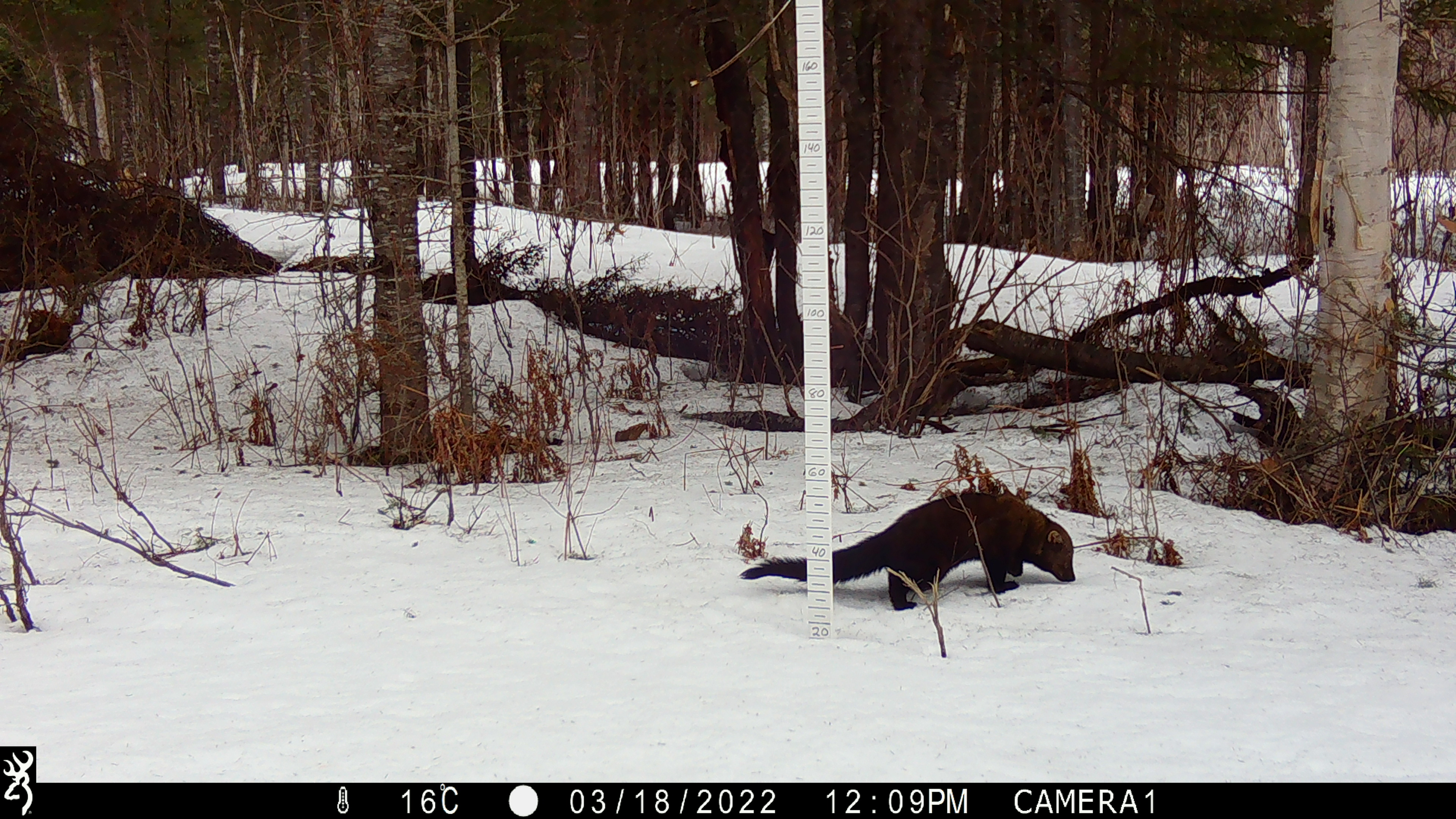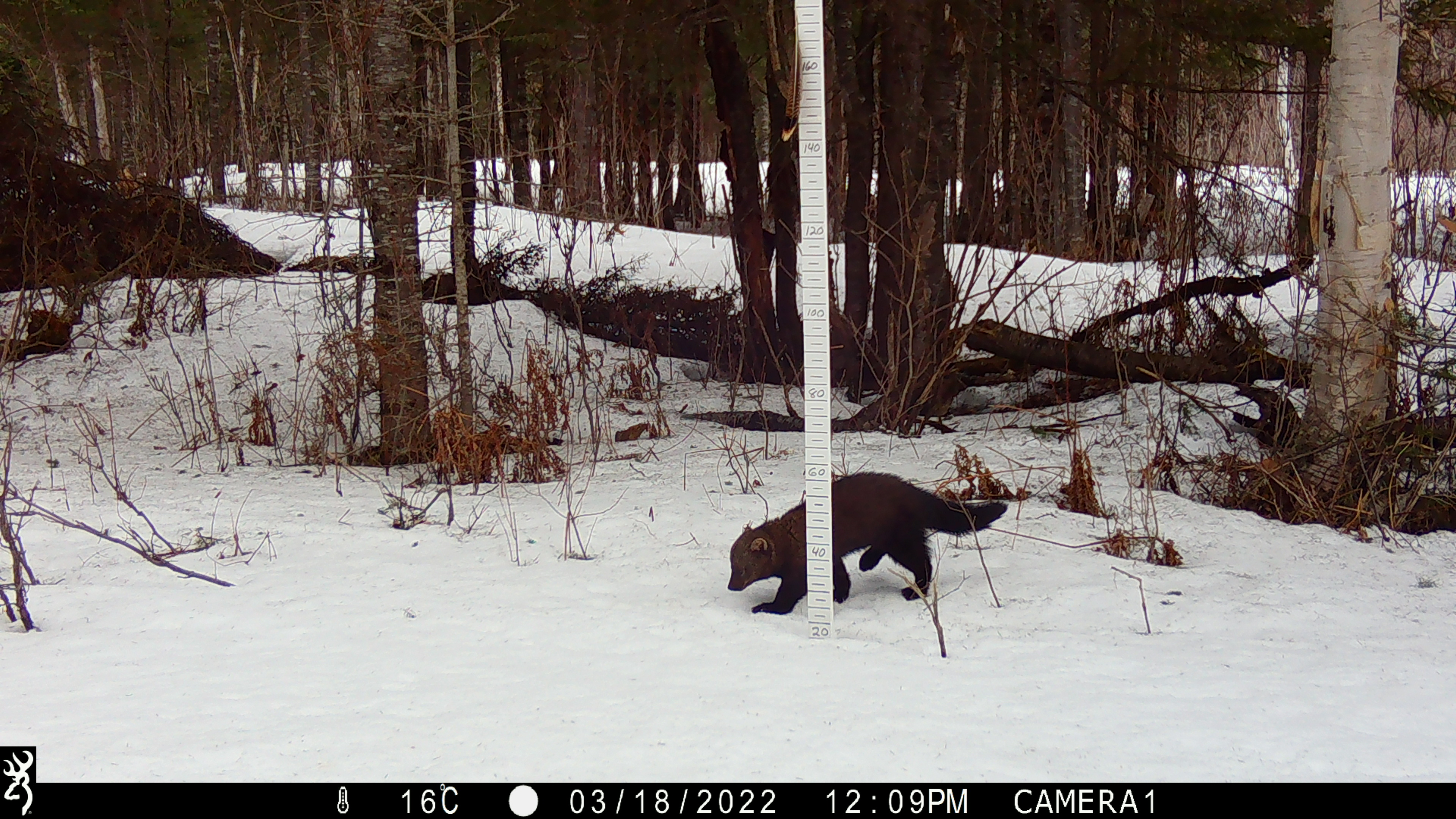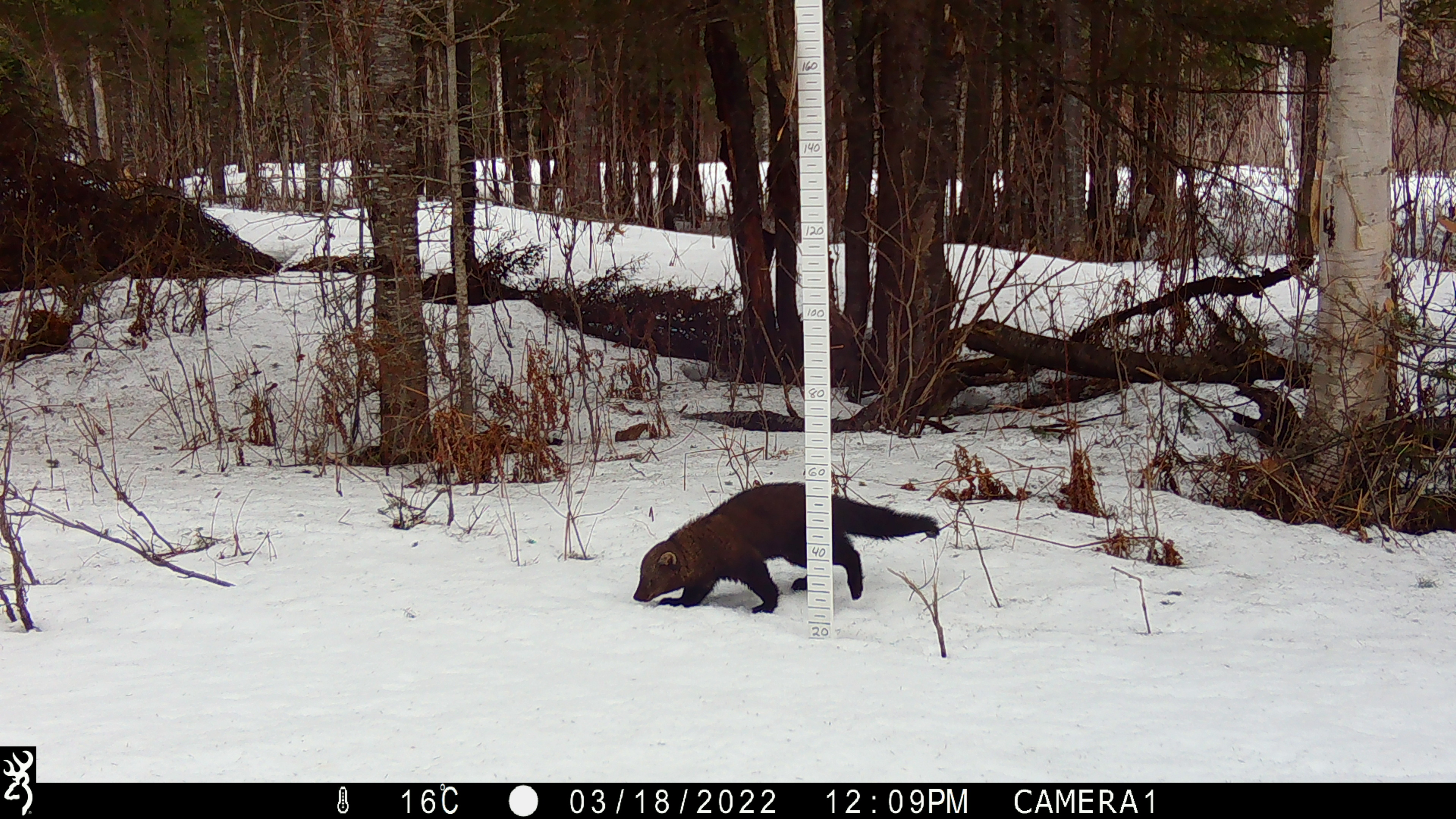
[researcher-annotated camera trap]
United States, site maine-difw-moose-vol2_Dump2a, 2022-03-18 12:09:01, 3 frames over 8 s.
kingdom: Animalia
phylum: Chordata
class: Mammalia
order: Carnivora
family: Mustelidae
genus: Pekania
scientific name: Pekania pennanti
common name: fisher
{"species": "fisher (Pekania pennanti)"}